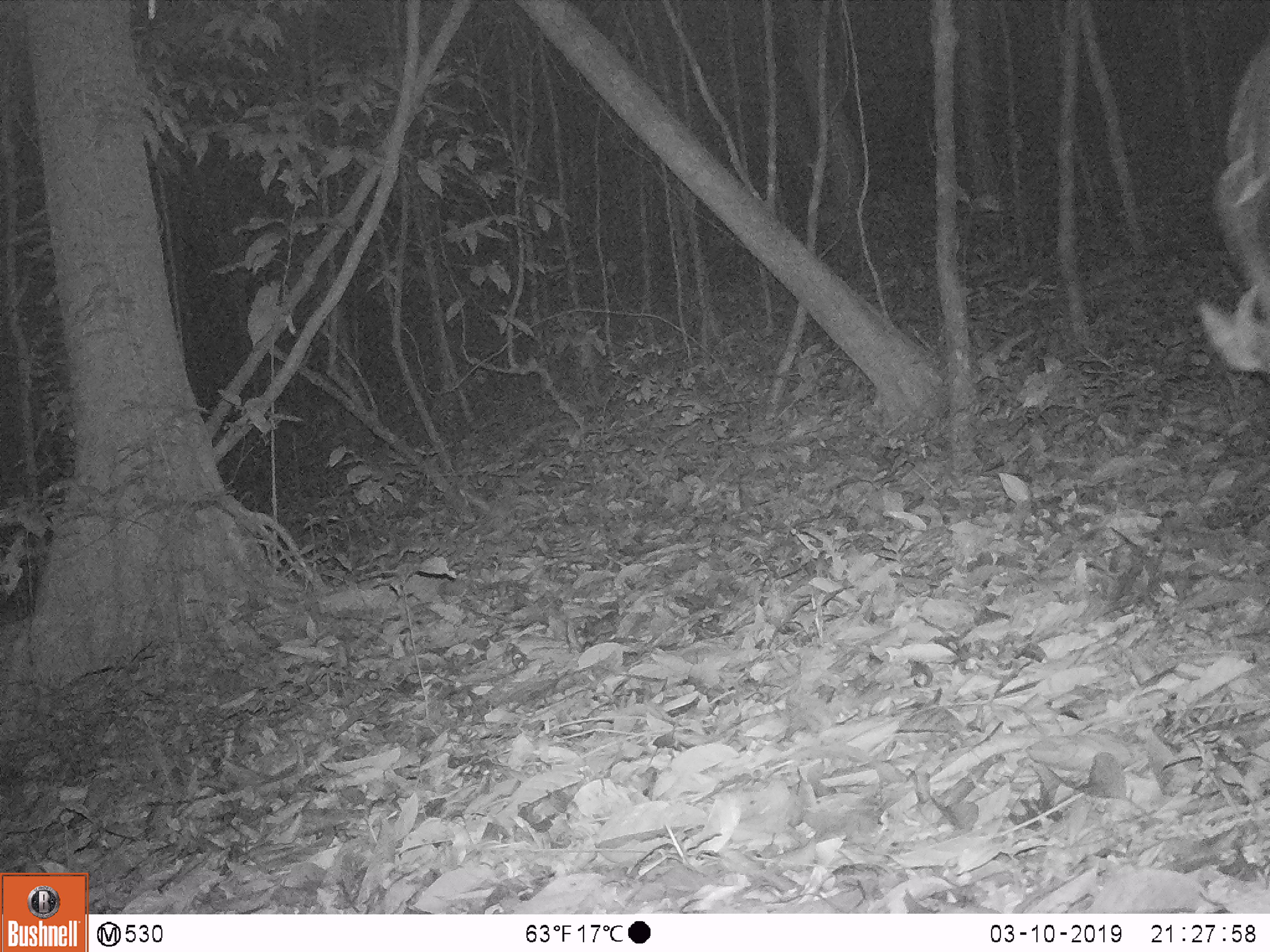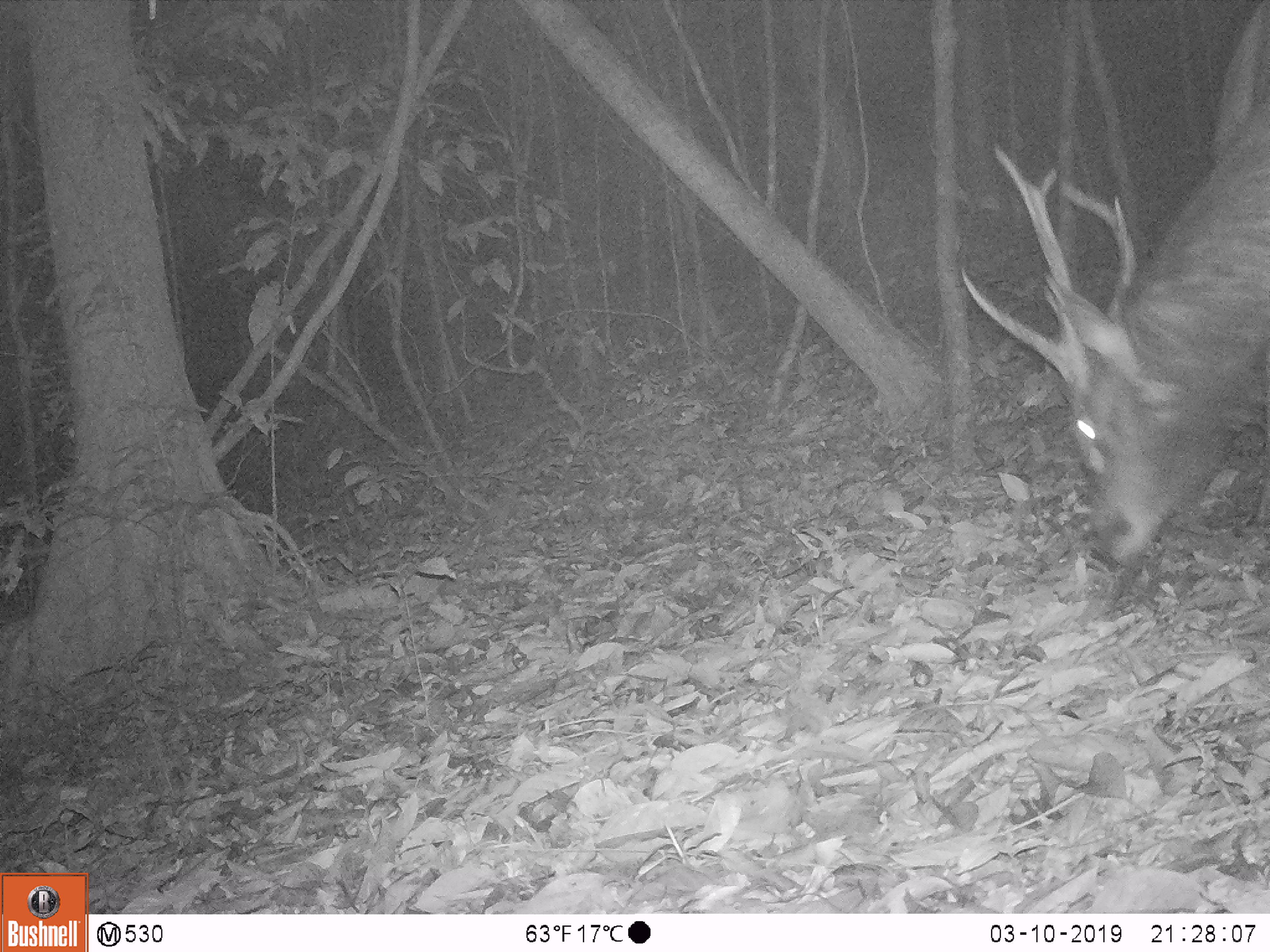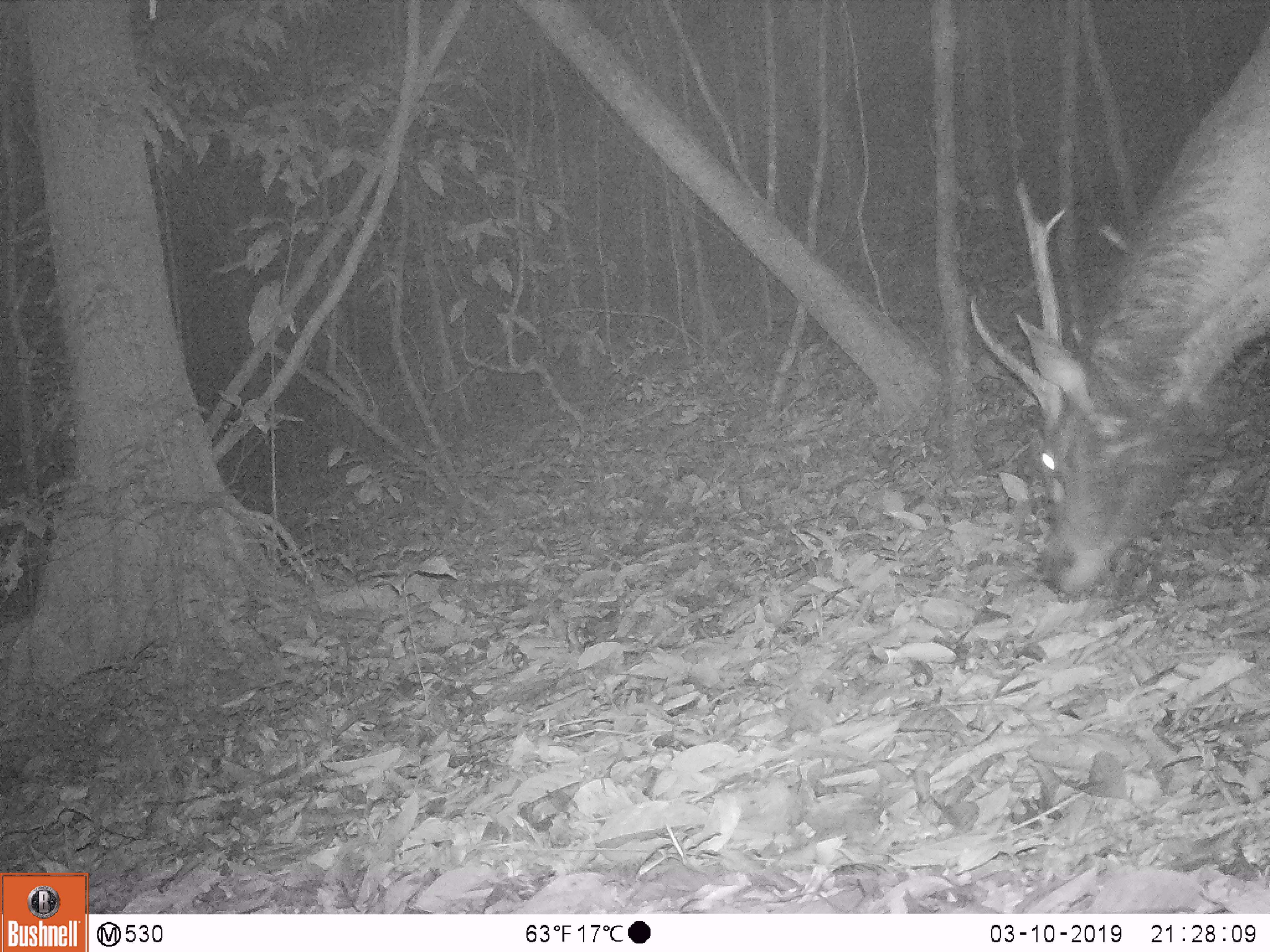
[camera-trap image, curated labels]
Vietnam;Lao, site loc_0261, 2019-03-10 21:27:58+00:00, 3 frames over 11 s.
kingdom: Animalia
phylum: Chordata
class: Mammalia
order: Artiodactyla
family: Cervidae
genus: Rusa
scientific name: Rusa unicolor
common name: sambar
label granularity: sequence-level